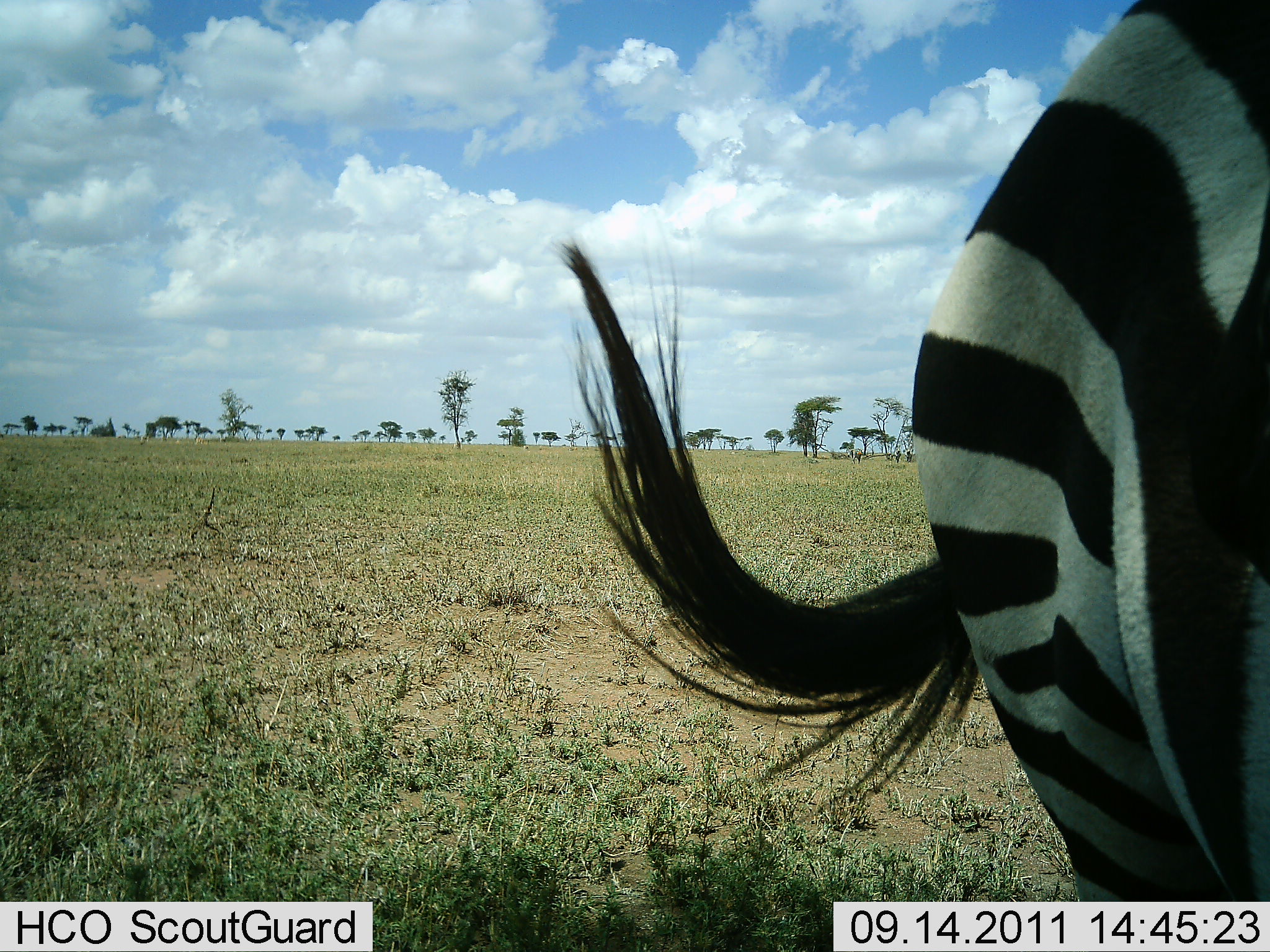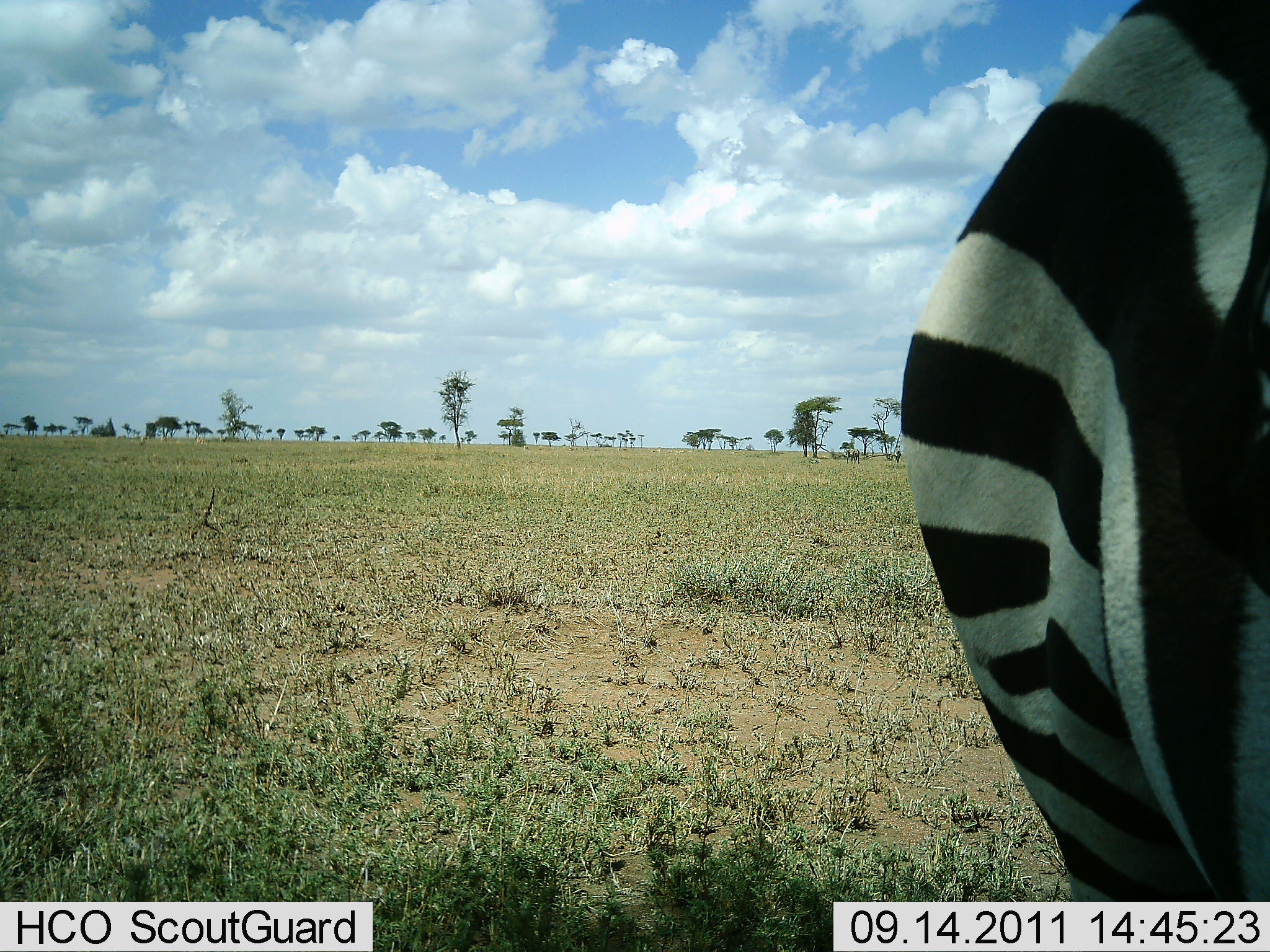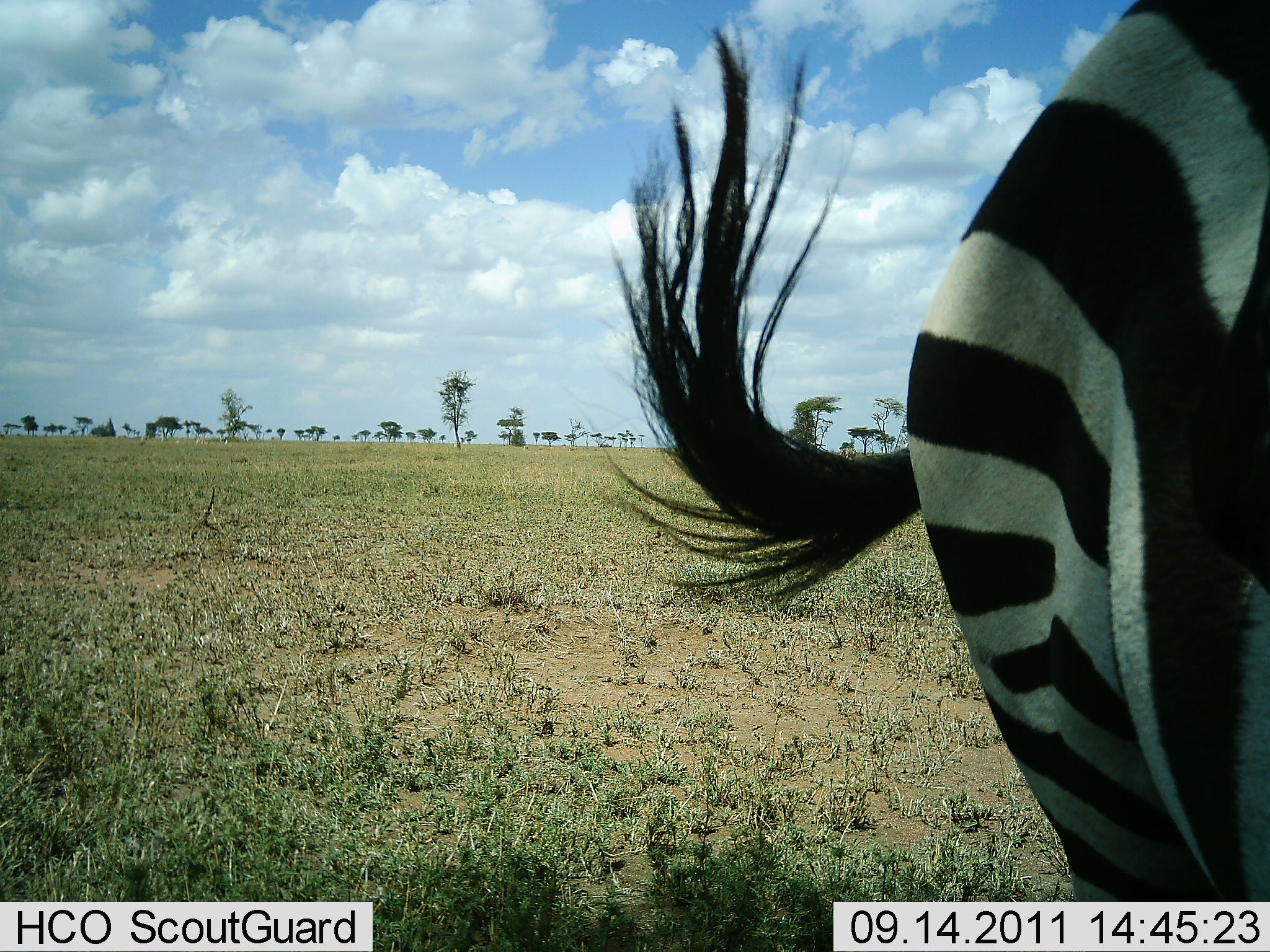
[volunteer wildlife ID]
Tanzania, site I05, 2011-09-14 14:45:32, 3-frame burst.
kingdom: Animalia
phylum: Chordata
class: Mammalia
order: Perissodactyla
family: Equidae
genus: Equus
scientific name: Equus quagga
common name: plains zebra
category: zebra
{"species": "zebra (plains zebra) (Equus quagga)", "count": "1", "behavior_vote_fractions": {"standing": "100%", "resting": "0%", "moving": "0%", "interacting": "0%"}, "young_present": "0%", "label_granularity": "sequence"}